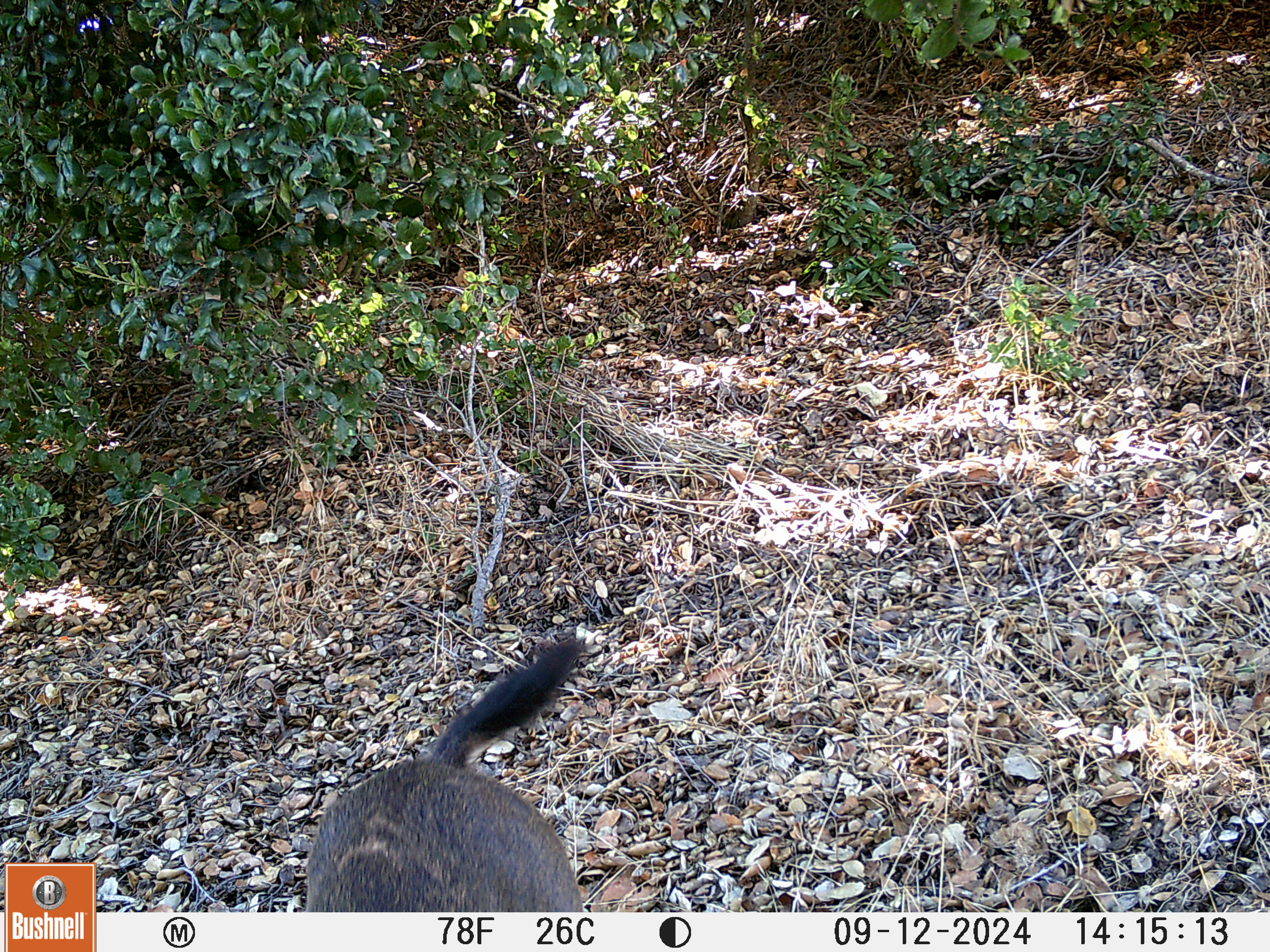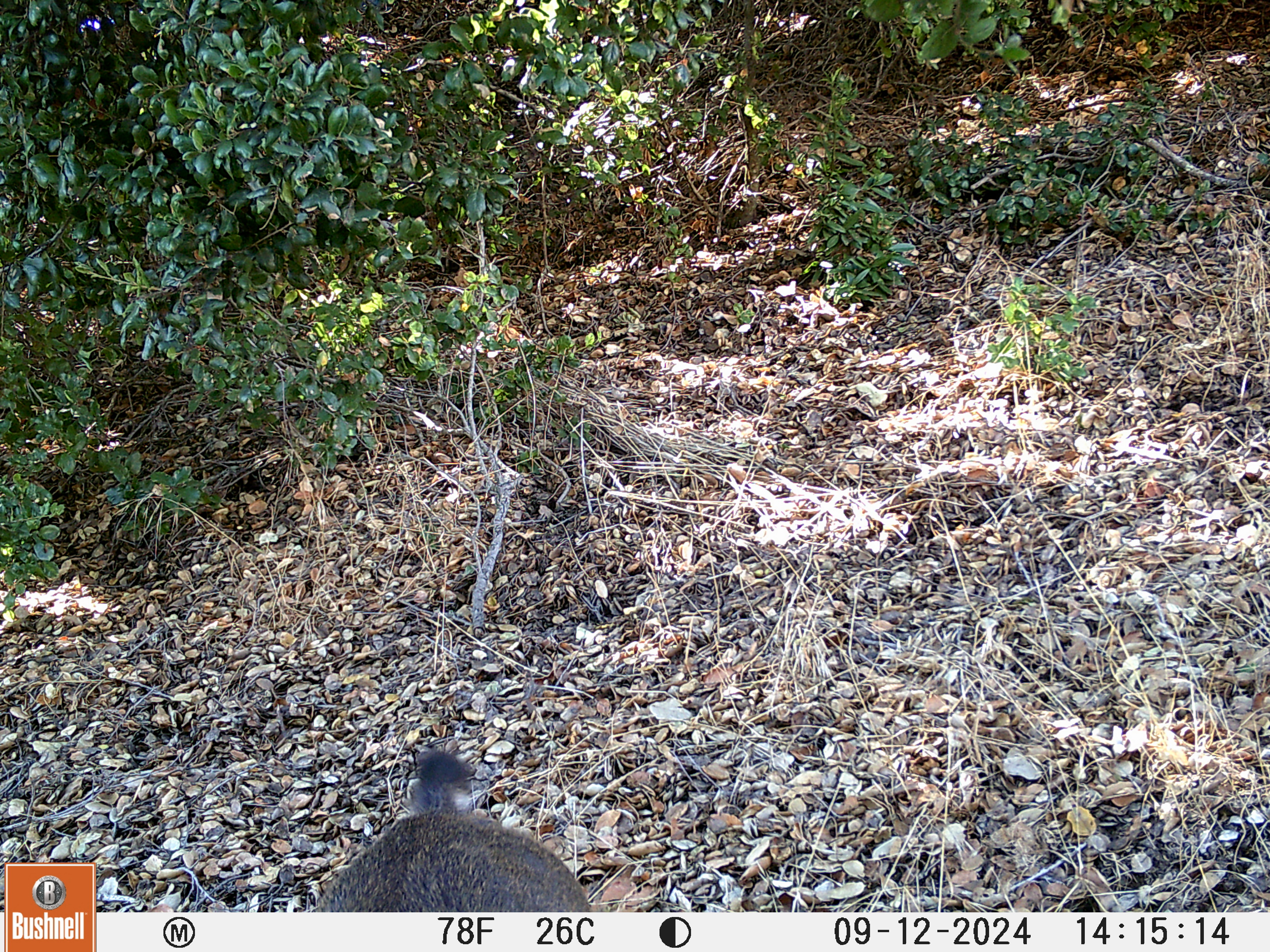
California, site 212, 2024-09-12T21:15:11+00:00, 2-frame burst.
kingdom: Animalia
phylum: Chordata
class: Mammalia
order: Artiodactyla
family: Cervidae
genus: Odocoileus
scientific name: Odocoileus hemionus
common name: mule deer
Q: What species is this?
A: Mule deer (Odocoileus hemionus).